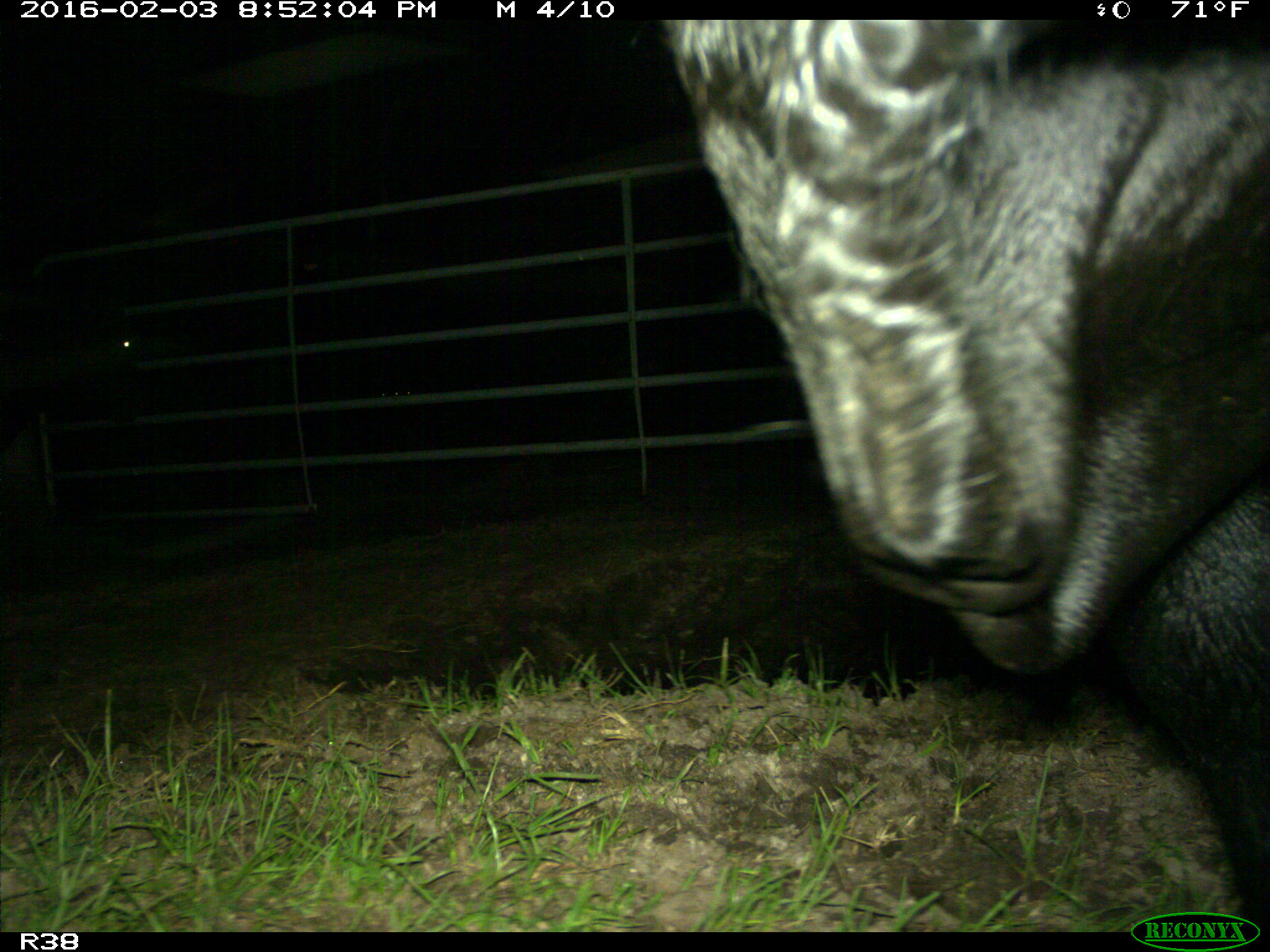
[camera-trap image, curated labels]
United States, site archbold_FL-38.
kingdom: Animalia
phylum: Chordata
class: Mammalia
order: Artiodactyla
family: Bovidae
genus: Bos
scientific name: Bos taurus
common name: domestic cow